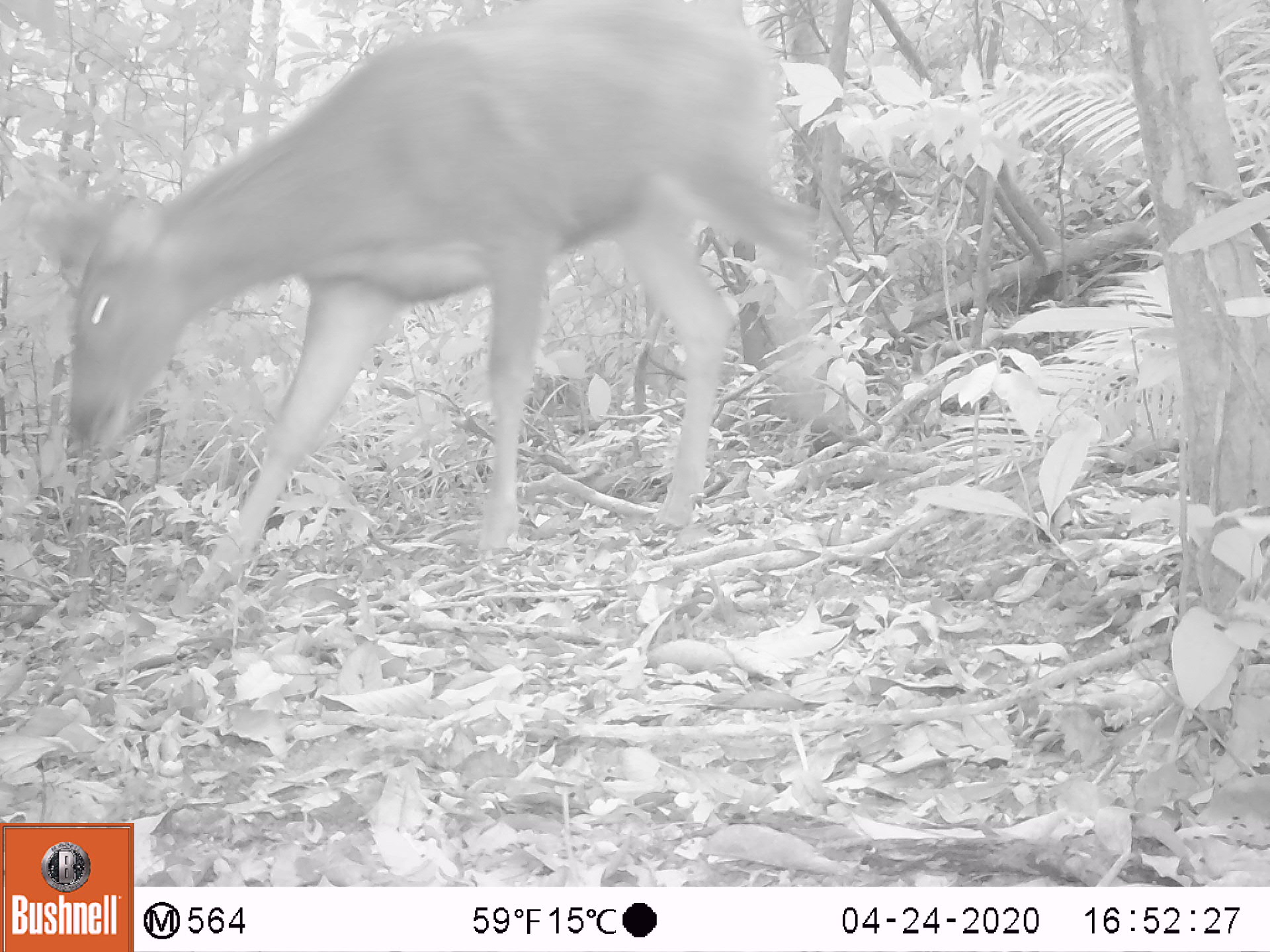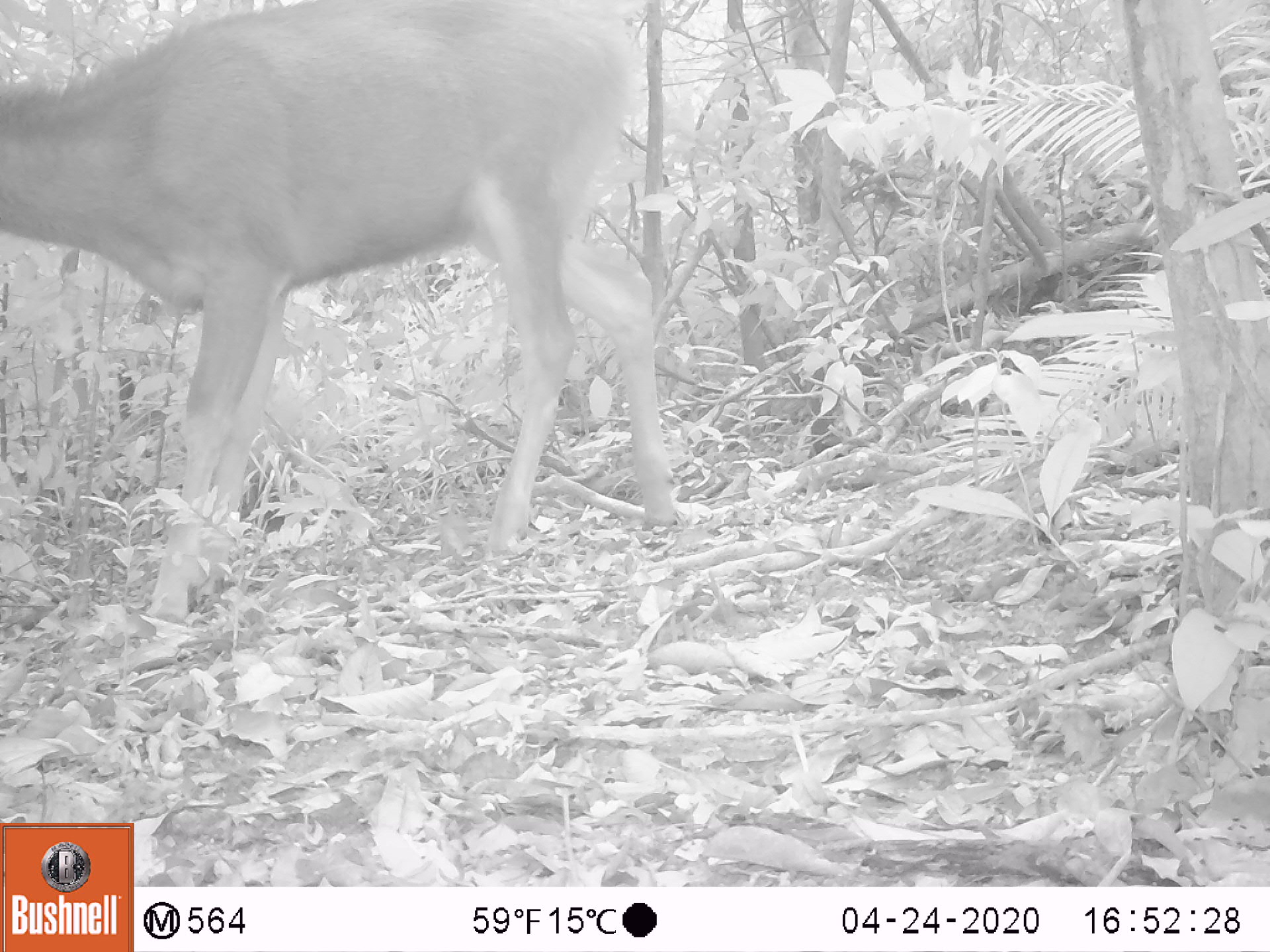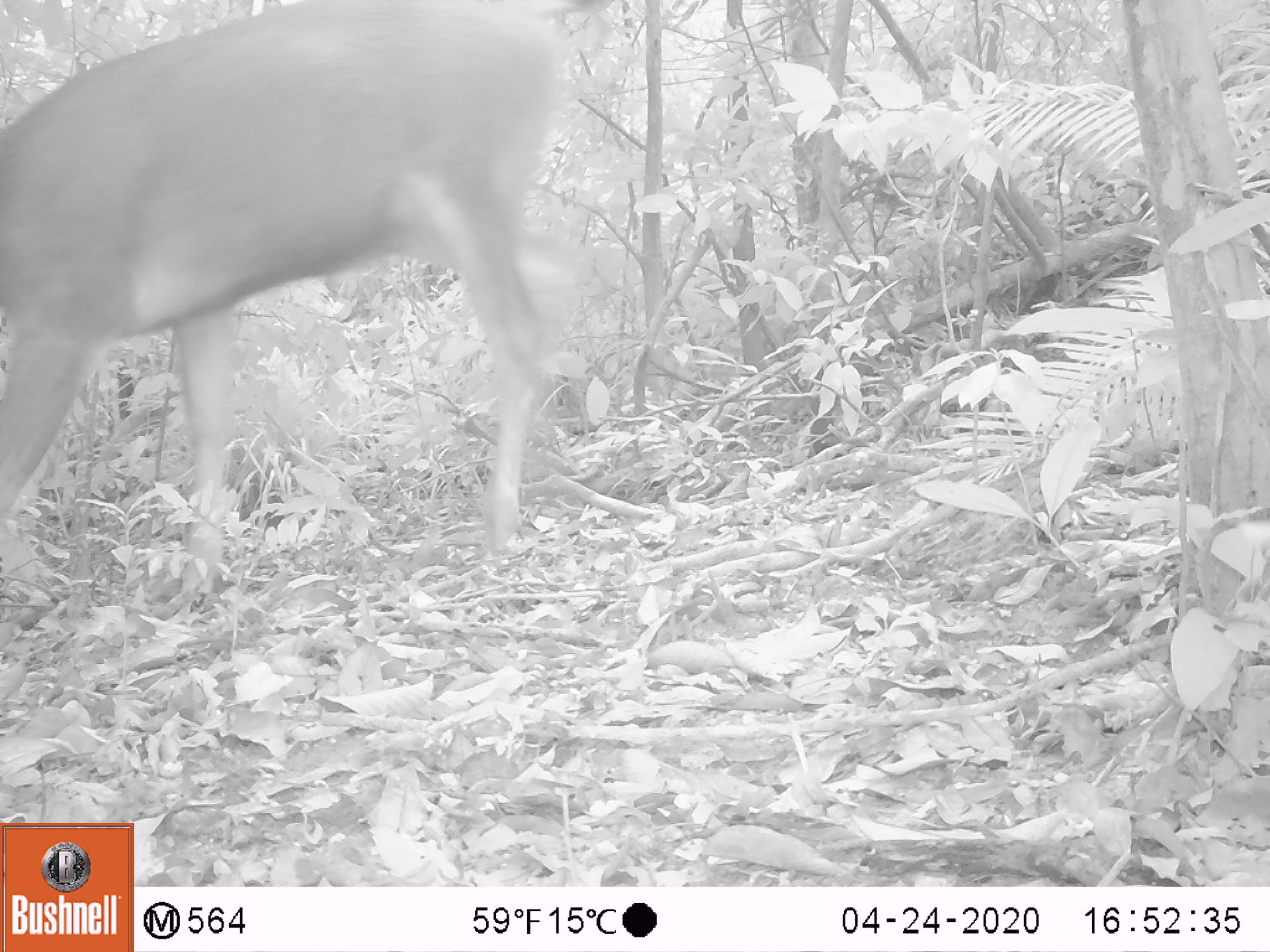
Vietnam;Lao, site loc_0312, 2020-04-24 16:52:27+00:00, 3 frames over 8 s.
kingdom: Animalia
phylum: Chordata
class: Mammalia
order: Artiodactyla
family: Cervidae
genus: Rusa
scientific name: Rusa unicolor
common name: sambar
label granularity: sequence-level